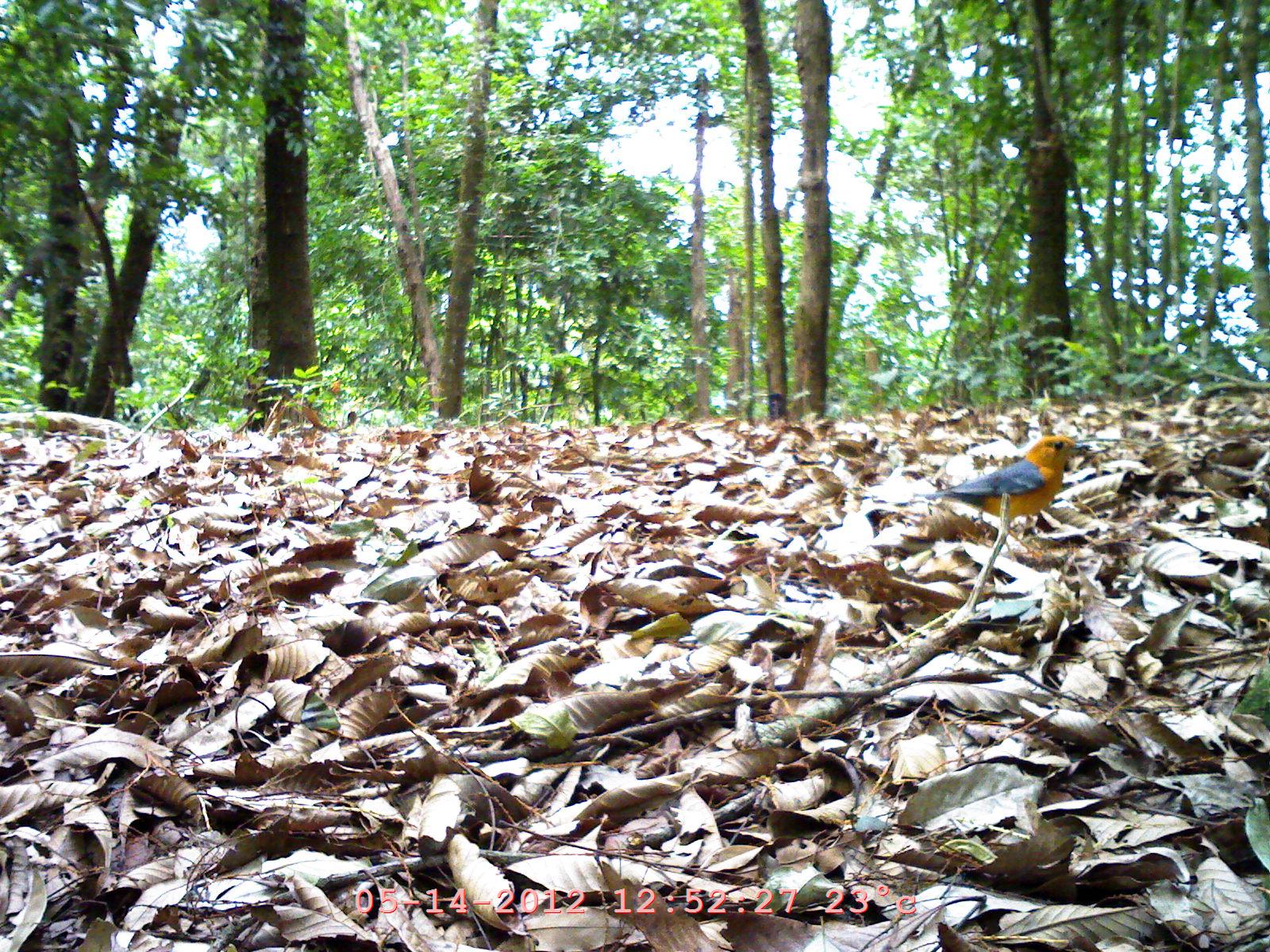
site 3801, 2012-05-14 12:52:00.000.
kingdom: Animalia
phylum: Chordata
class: Aves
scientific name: Aves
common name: bird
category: unknown bird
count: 1